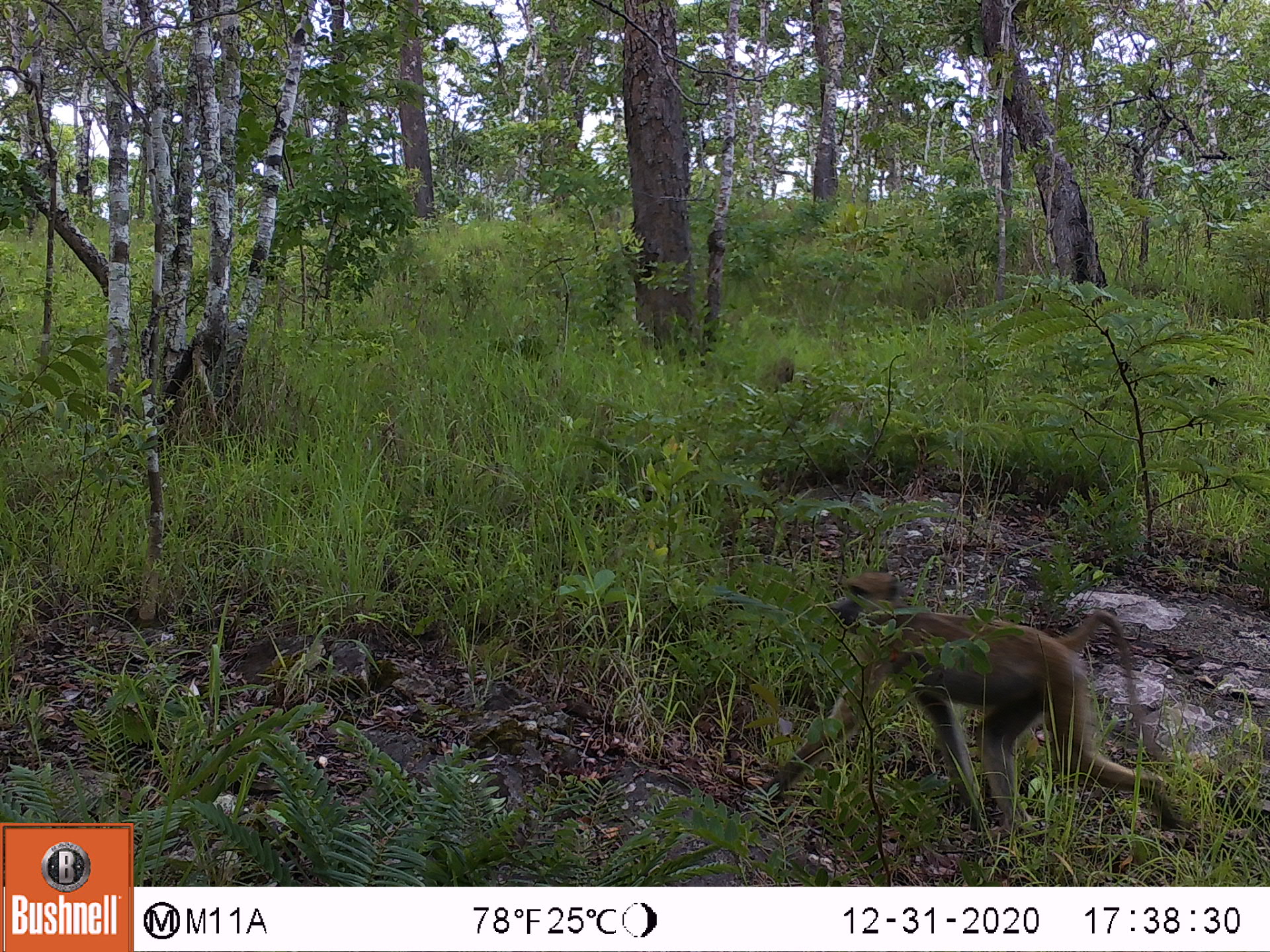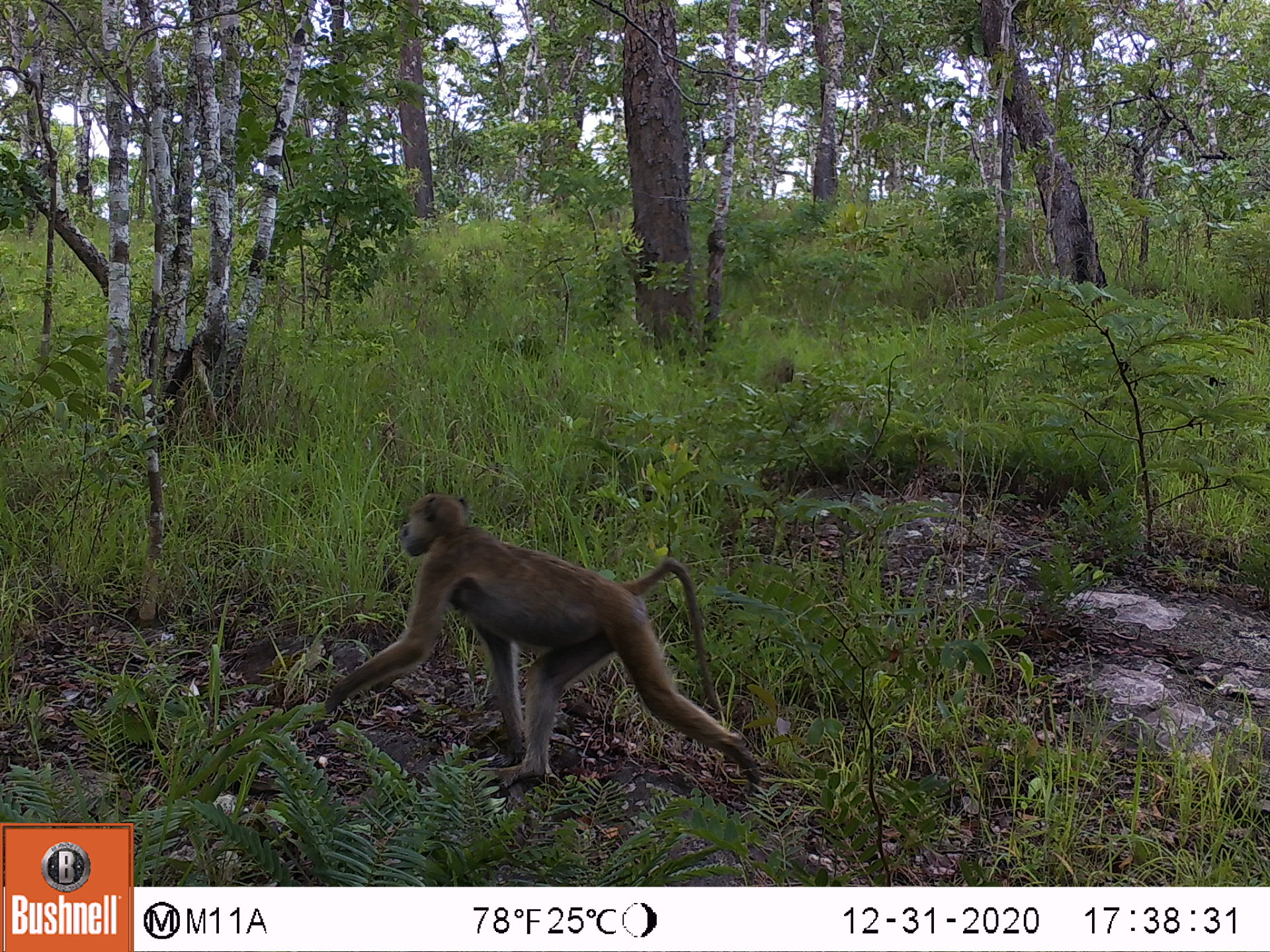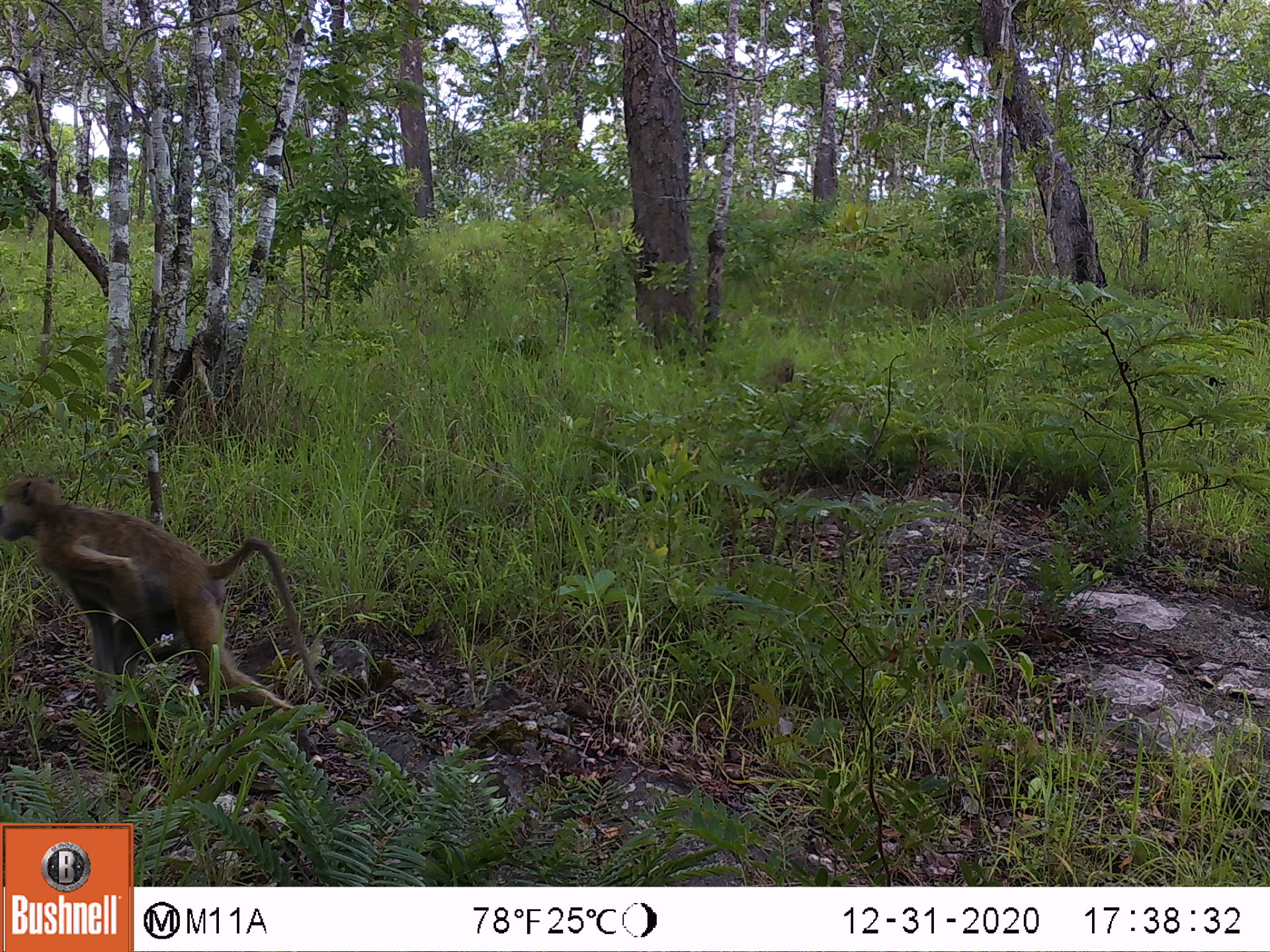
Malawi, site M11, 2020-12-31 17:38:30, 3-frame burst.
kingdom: Animalia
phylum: Chordata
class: Mammalia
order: Primates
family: Cercopithecidae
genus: Papio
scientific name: Papio cynocephalus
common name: yellow baboon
Yellow baboon (Papio cynocephalus), count 1.